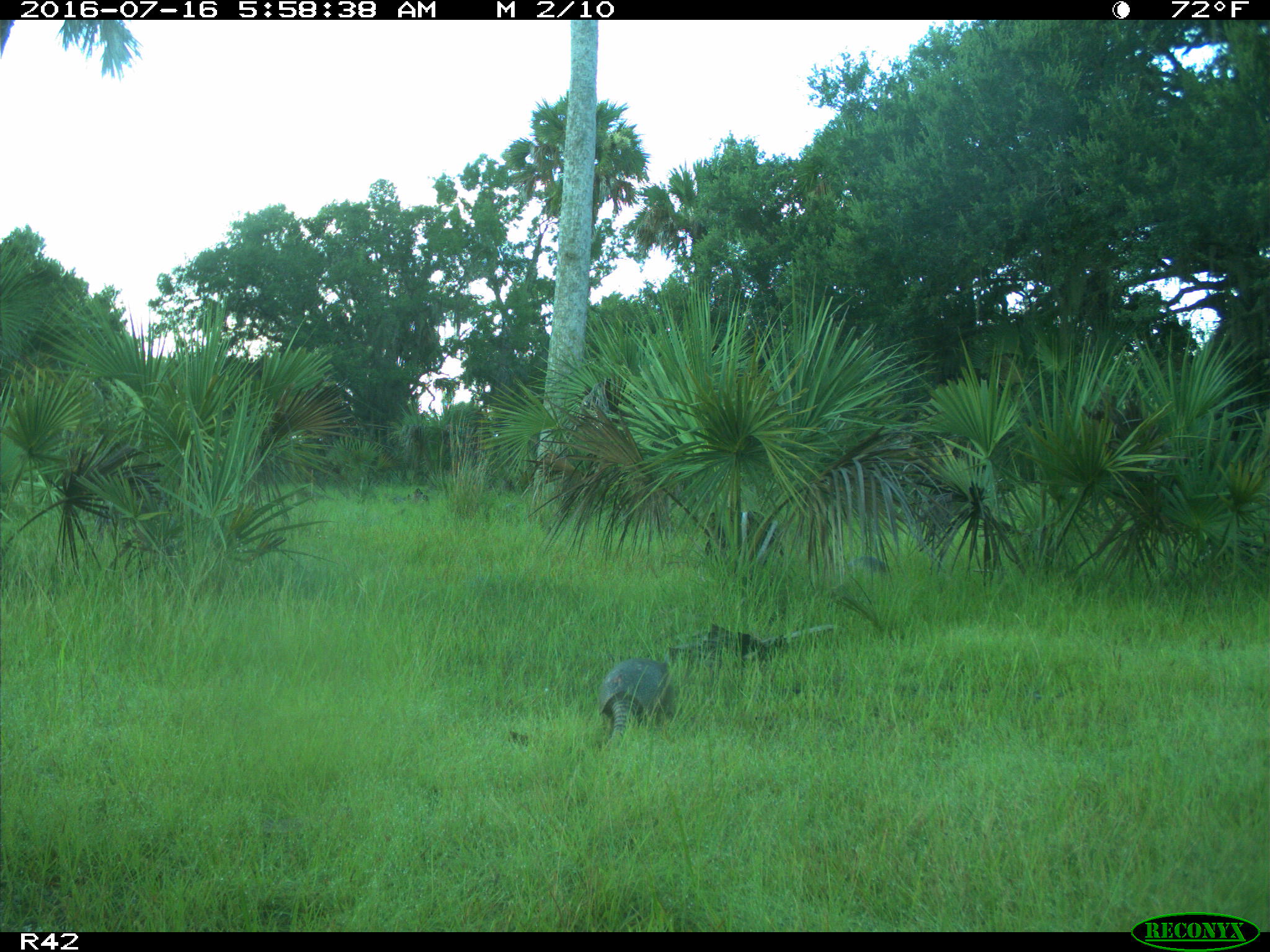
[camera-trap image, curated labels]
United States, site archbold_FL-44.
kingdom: Animalia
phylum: Chordata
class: Mammalia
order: Cingulata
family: Dasypodidae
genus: Dasypus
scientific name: Dasypus novemcinctus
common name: nine-banded armadillo